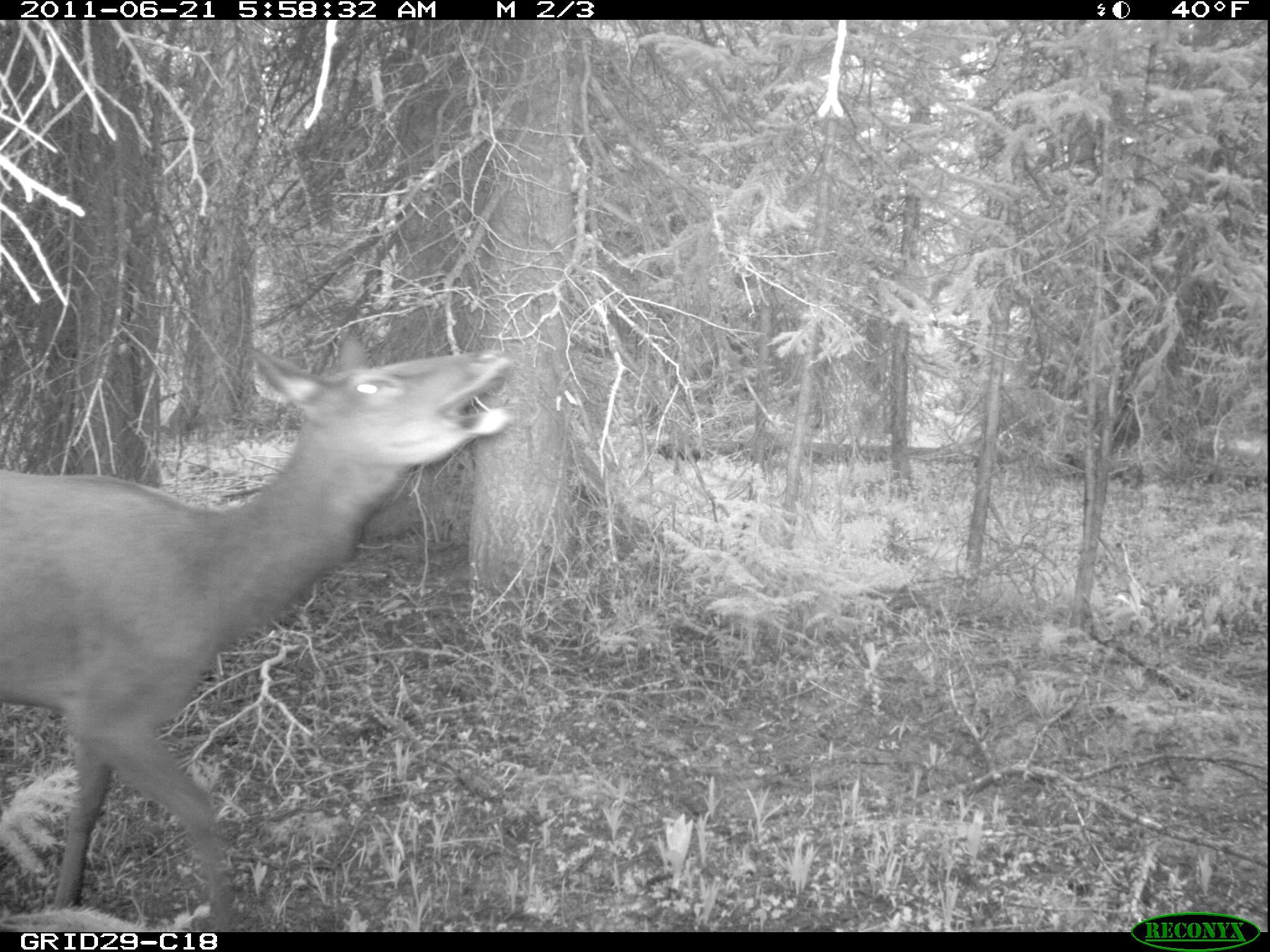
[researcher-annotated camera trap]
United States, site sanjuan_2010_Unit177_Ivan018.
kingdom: Animalia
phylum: Chordata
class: Mammalia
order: Artiodactyla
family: Cervidae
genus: Cervus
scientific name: Cervus elaphus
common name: red deer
Cervus elaphus (red deer).